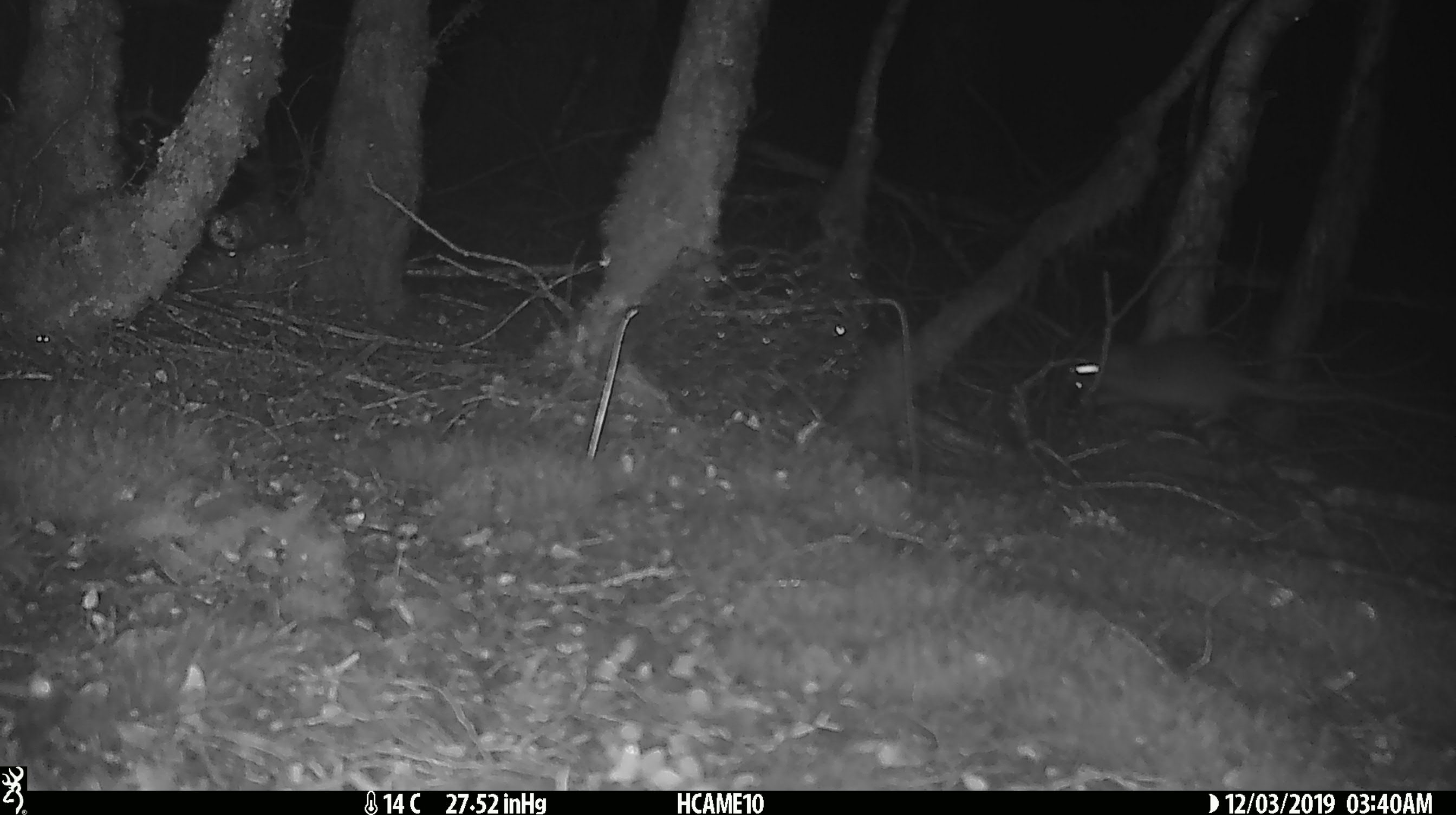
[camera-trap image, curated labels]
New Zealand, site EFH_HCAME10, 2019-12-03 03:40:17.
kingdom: Animalia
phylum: Chordata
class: Mammalia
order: Rodentia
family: Muridae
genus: Rattus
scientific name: Rattus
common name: rat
Rat (Rattus).